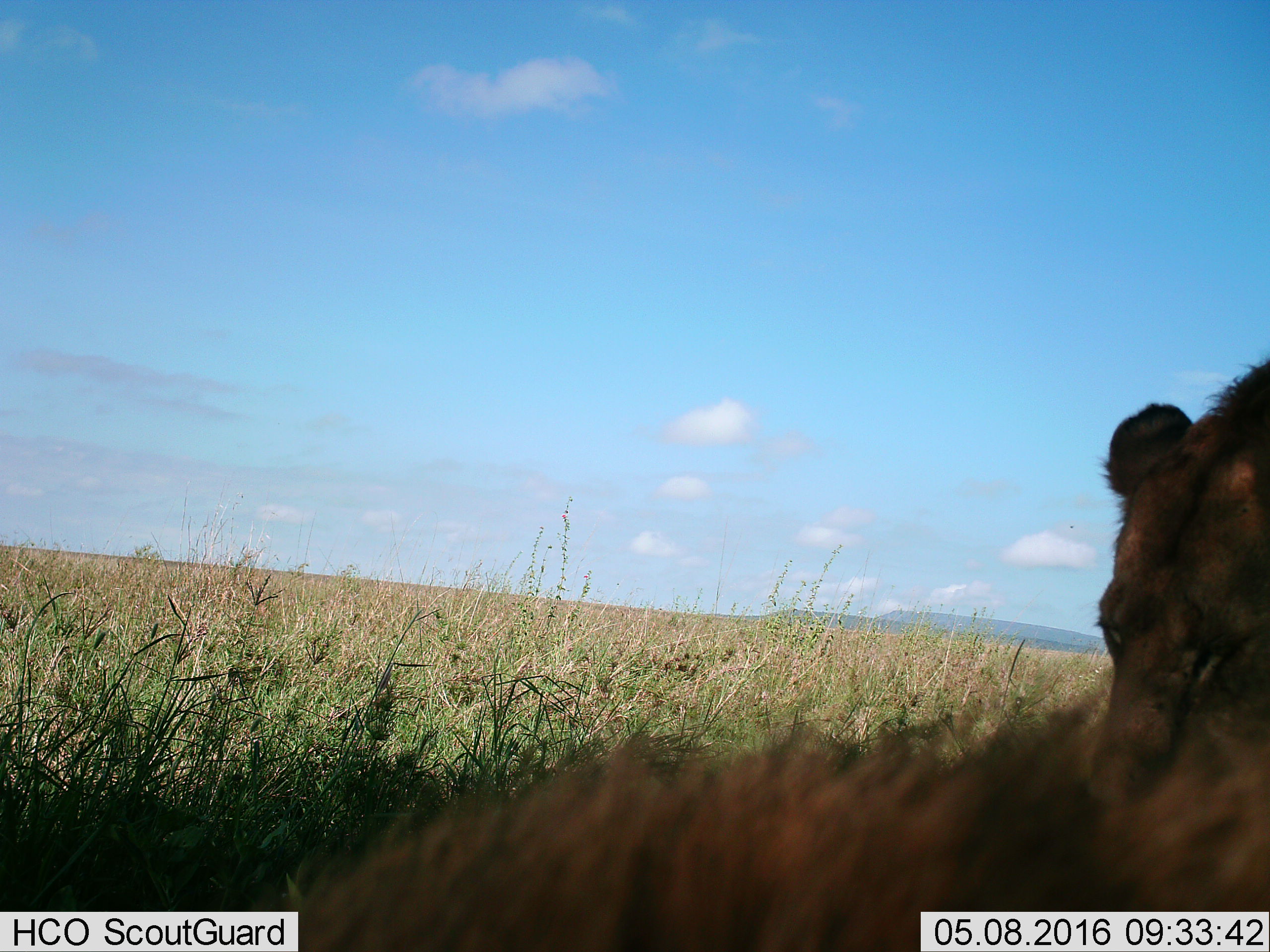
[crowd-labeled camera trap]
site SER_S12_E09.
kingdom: Animalia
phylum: Chordata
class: Mammalia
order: Carnivora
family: Felidae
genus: Panthera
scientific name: Panthera leo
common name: lion female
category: lionfemale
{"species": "lionfemale (lion female) (Panthera leo)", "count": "1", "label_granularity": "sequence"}